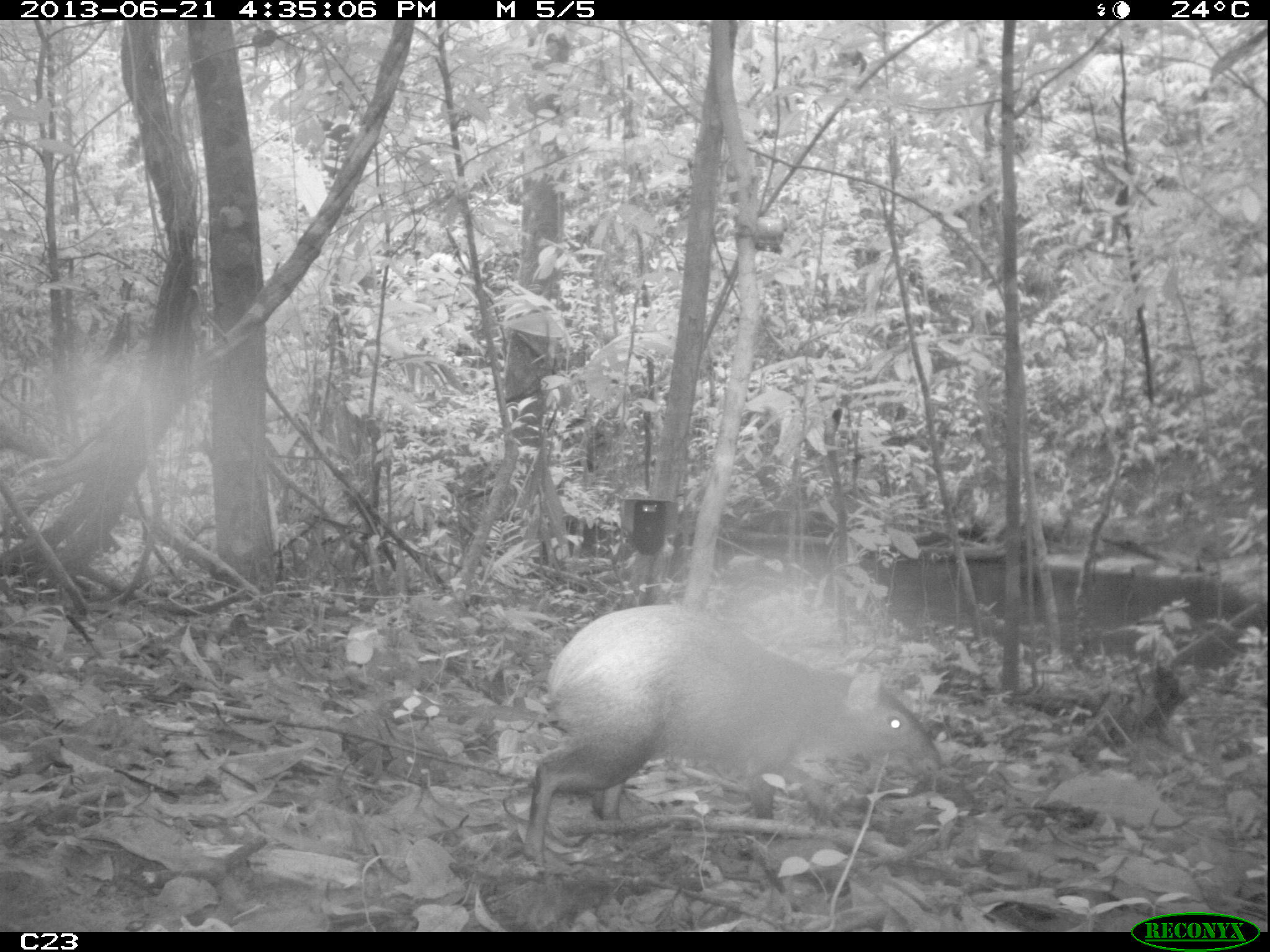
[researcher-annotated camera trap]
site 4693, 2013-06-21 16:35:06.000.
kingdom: Animalia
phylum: Chordata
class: Mammalia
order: Rodentia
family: Dasyproctidae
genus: Dasyprocta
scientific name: Dasyprocta leporina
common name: red-rumped agouti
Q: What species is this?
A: Dasyprocta leporina (red-rumped agouti).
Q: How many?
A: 1.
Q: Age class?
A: Adult.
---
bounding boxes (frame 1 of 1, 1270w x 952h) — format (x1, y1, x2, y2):
dasyprocta leporina: (521, 603, 942, 873)